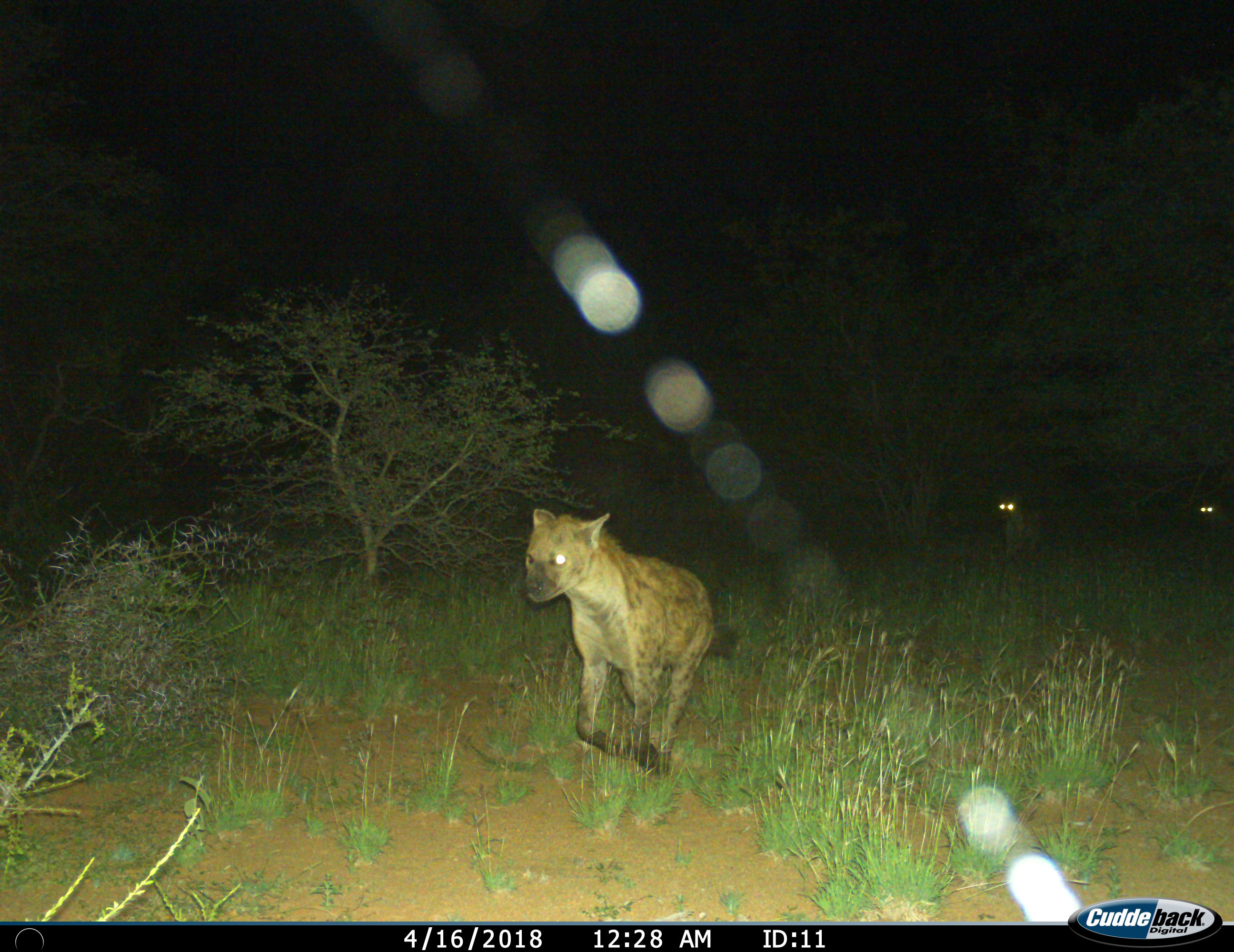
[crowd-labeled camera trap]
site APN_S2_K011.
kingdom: Animalia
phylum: Chordata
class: Mammalia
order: Carnivora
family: Hyaenidae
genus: Crocuta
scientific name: Crocuta crocuta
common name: spotted hyena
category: hyenaspotted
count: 3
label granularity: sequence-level